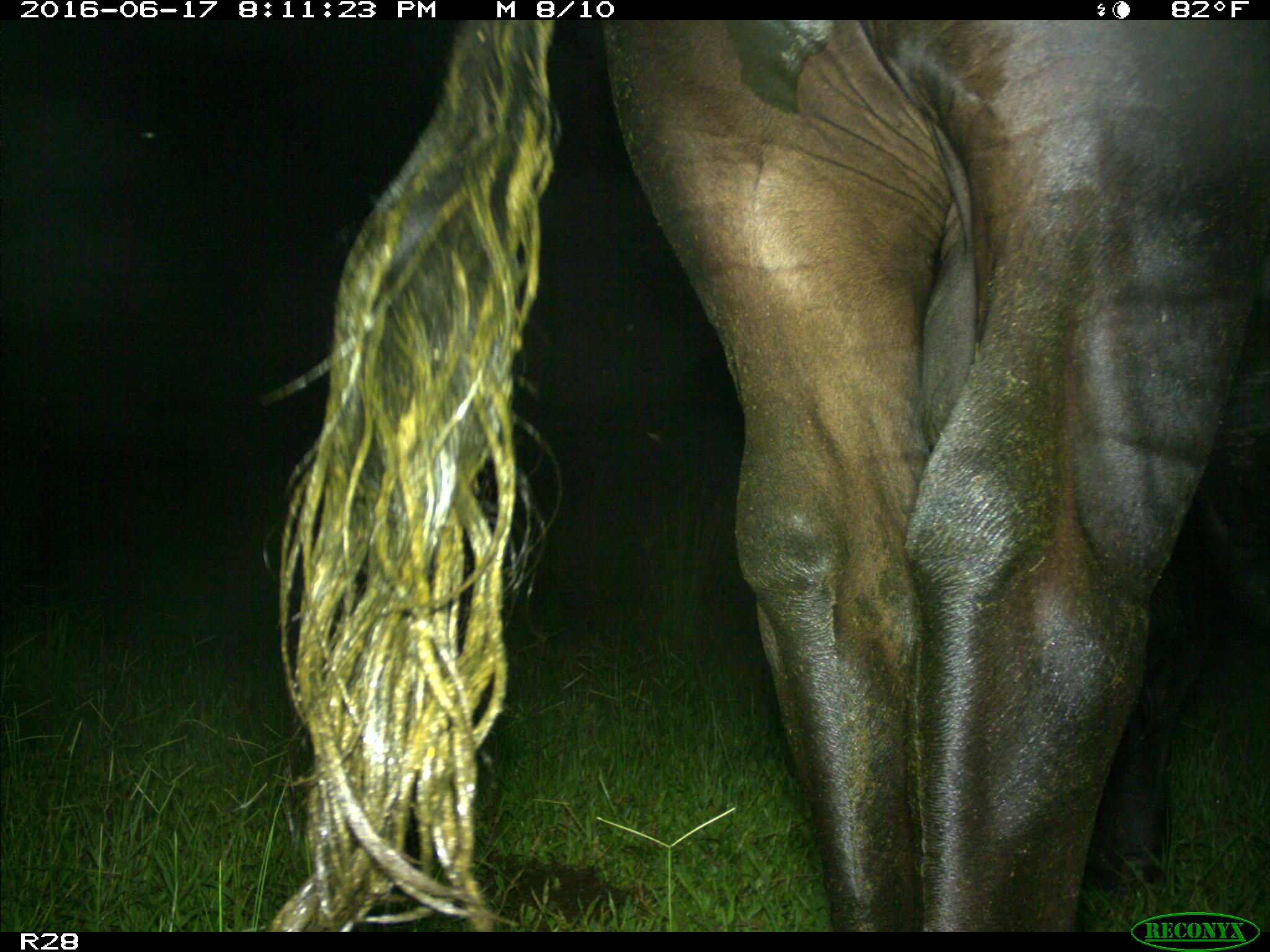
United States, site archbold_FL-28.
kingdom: Animalia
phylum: Chordata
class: Mammalia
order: Artiodactyla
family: Bovidae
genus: Bos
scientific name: Bos taurus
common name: domestic cow